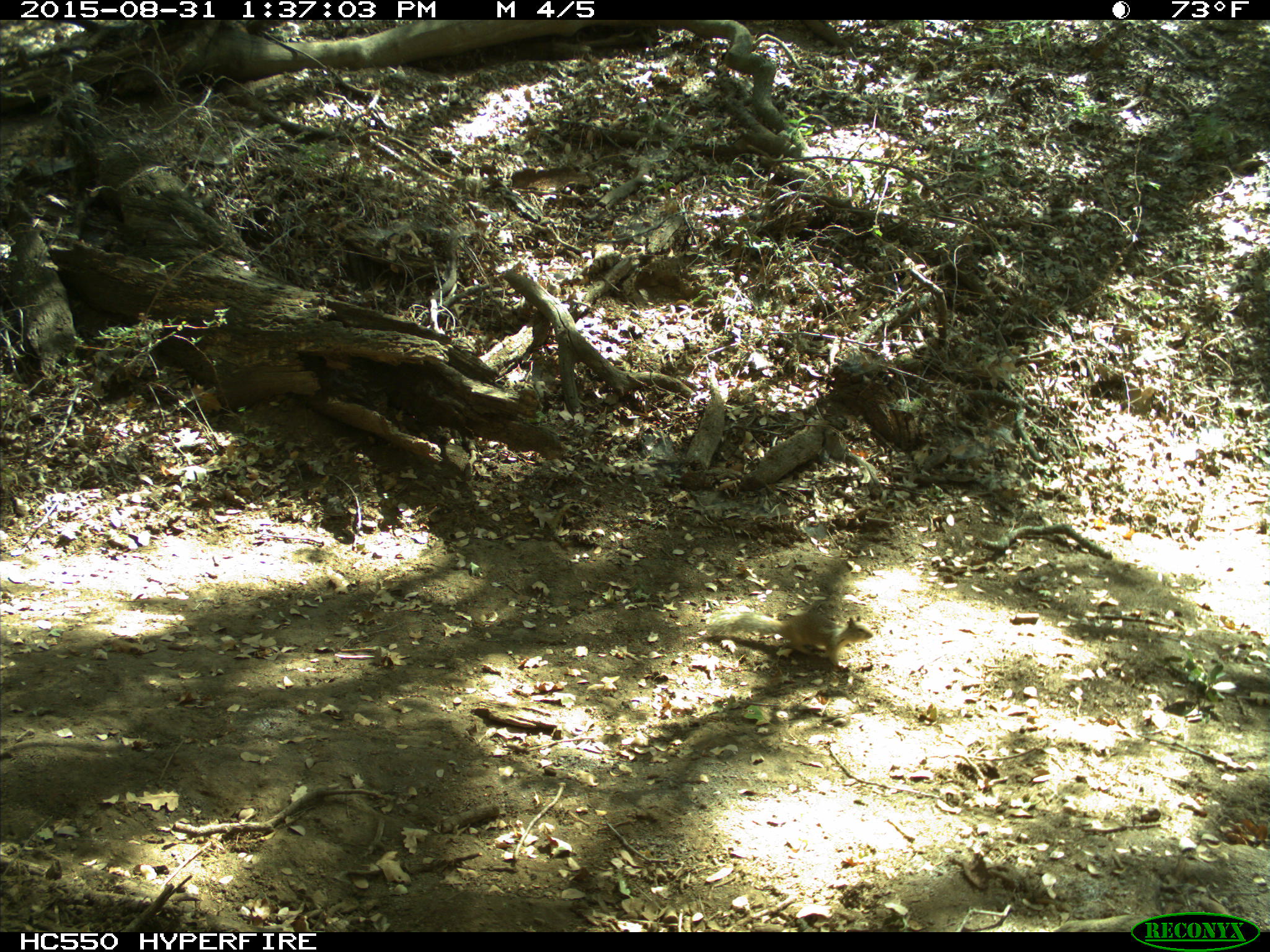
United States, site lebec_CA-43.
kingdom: Animalia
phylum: Chordata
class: Mammalia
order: Rodentia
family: Sciuridae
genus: Otospermophilus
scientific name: Otospermophilus beecheyi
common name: california ground squirrel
Otospermophilus beecheyi (california ground squirrel).